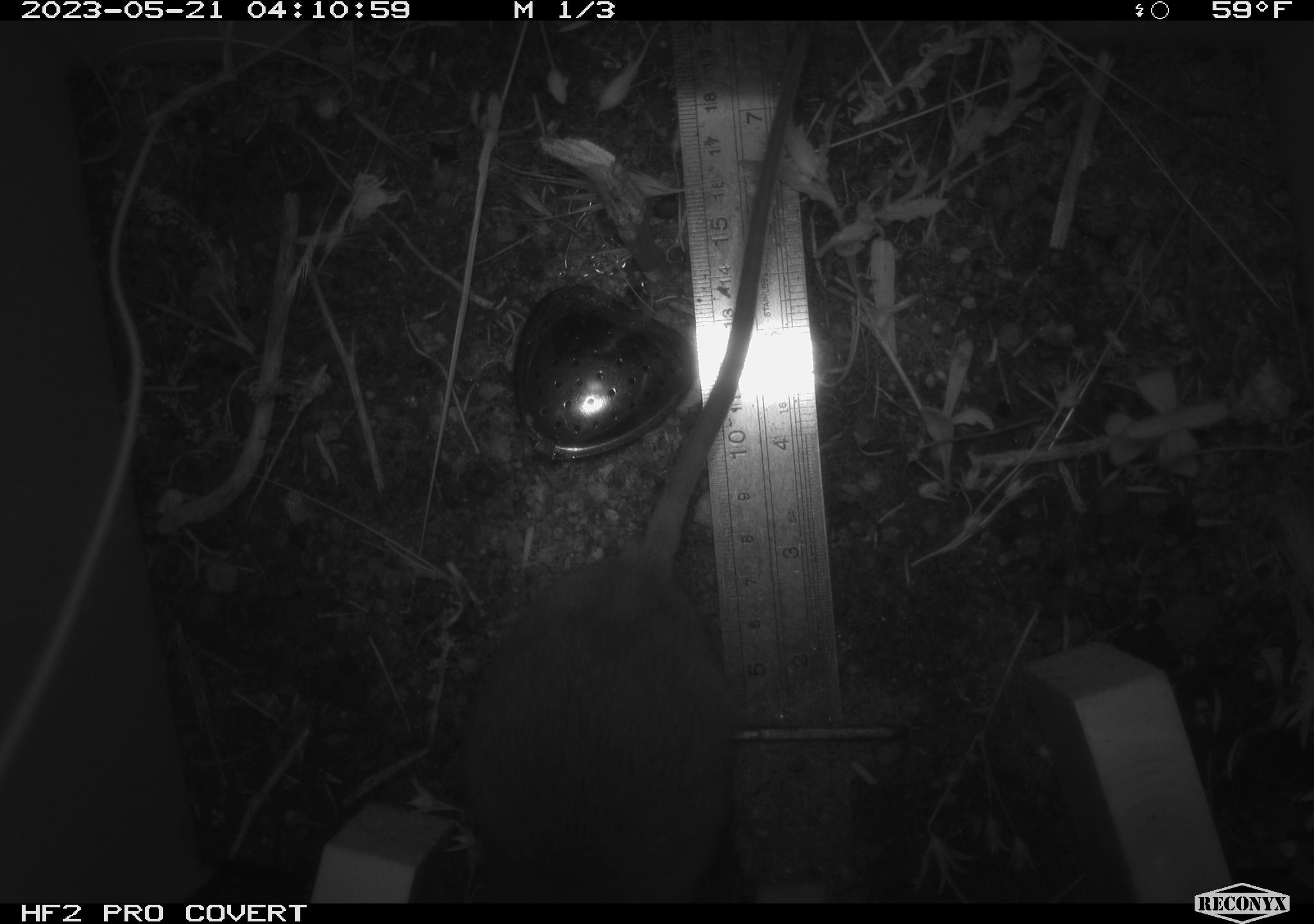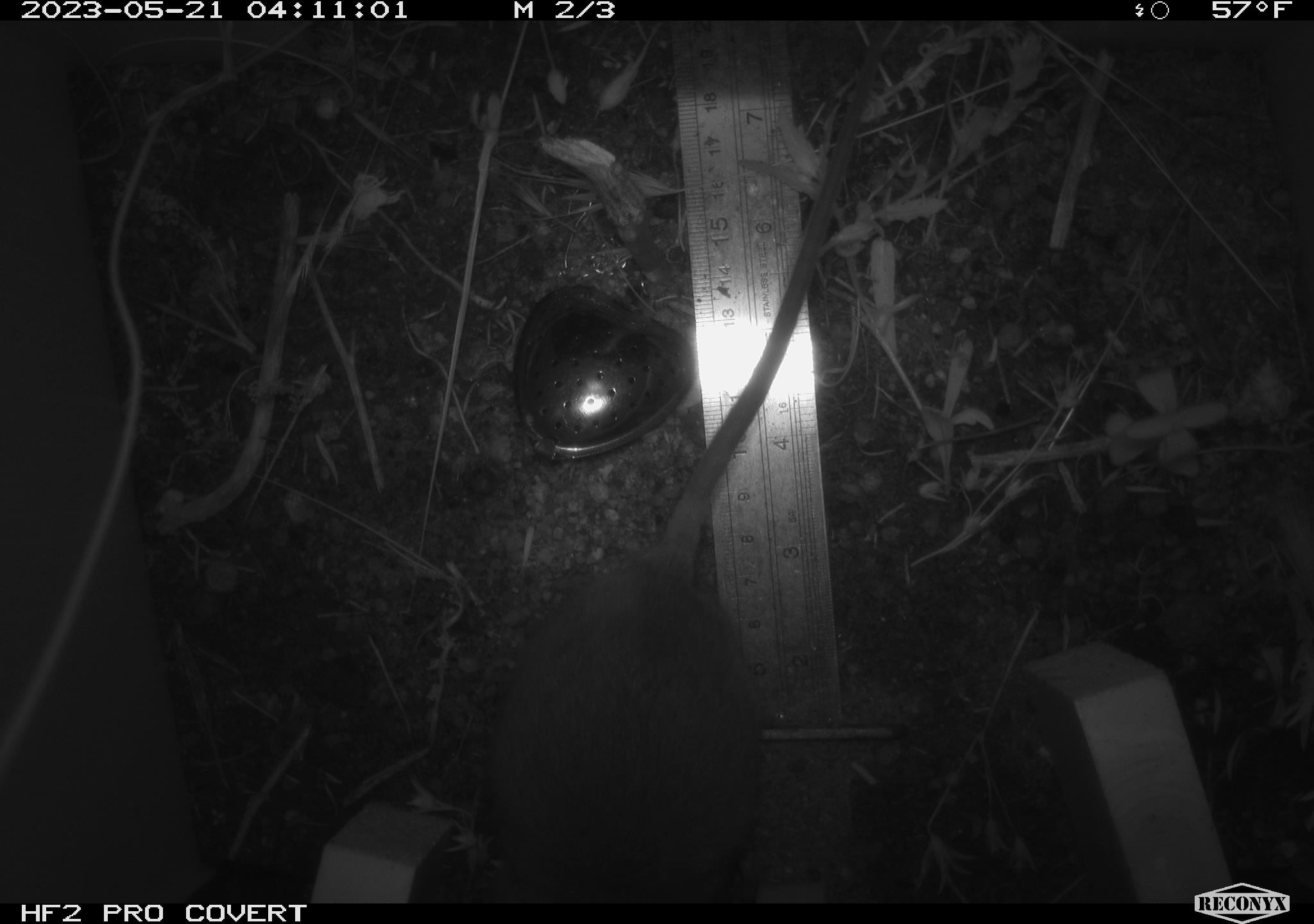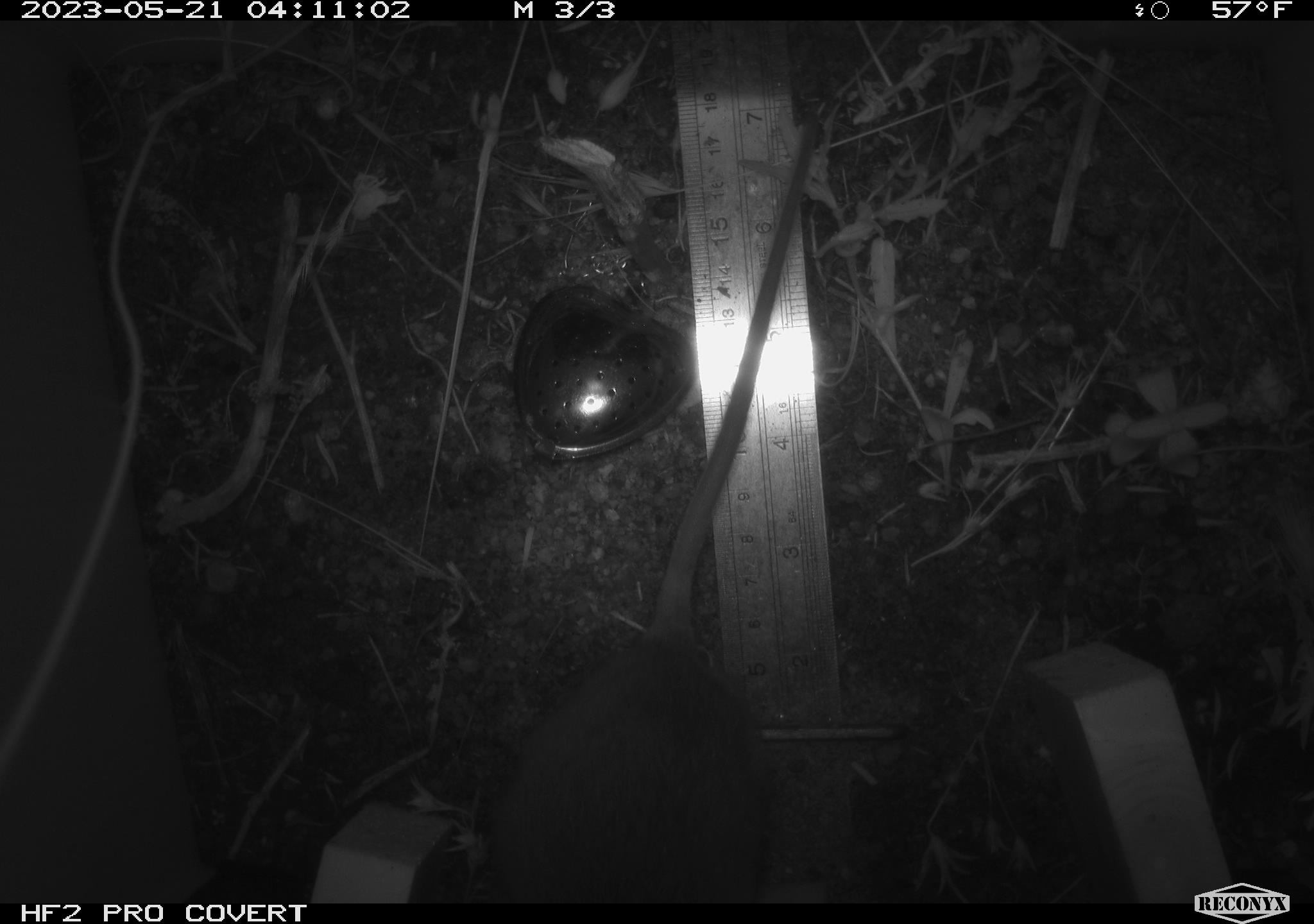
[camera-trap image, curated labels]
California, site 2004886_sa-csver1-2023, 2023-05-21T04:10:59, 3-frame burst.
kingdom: Animalia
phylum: Chordata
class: Mammalia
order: Rodentia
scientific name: Rodentia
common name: mouse species